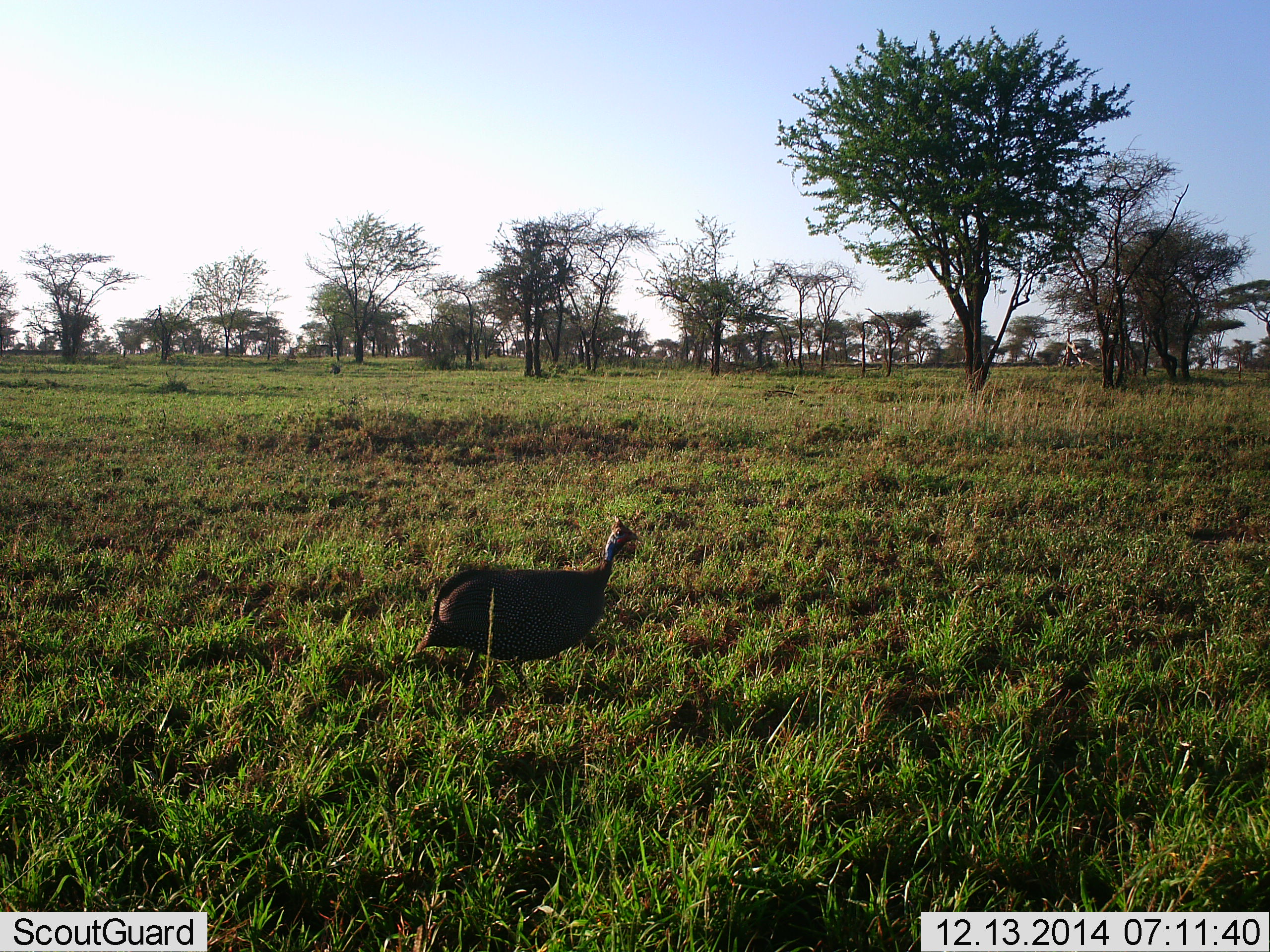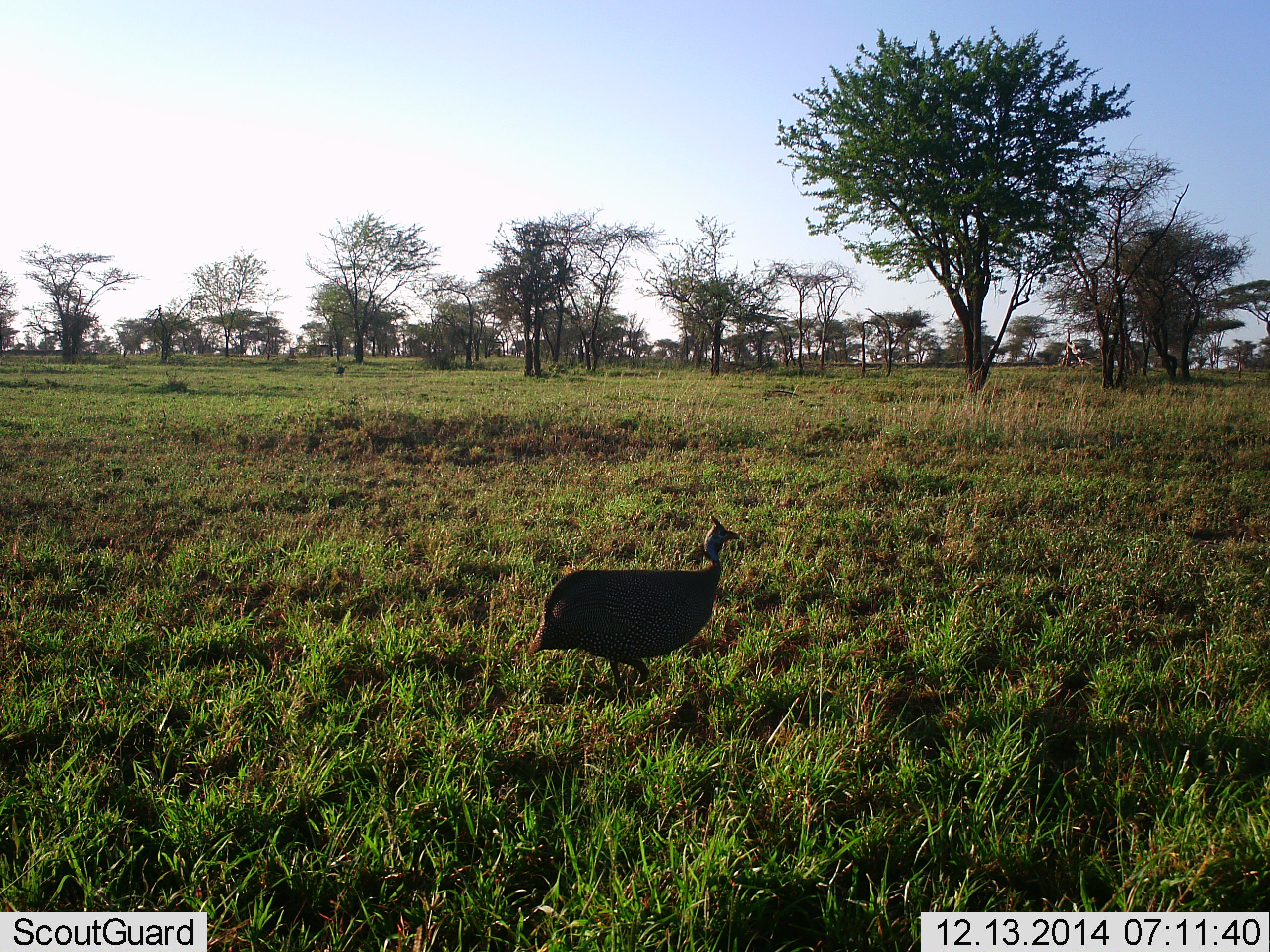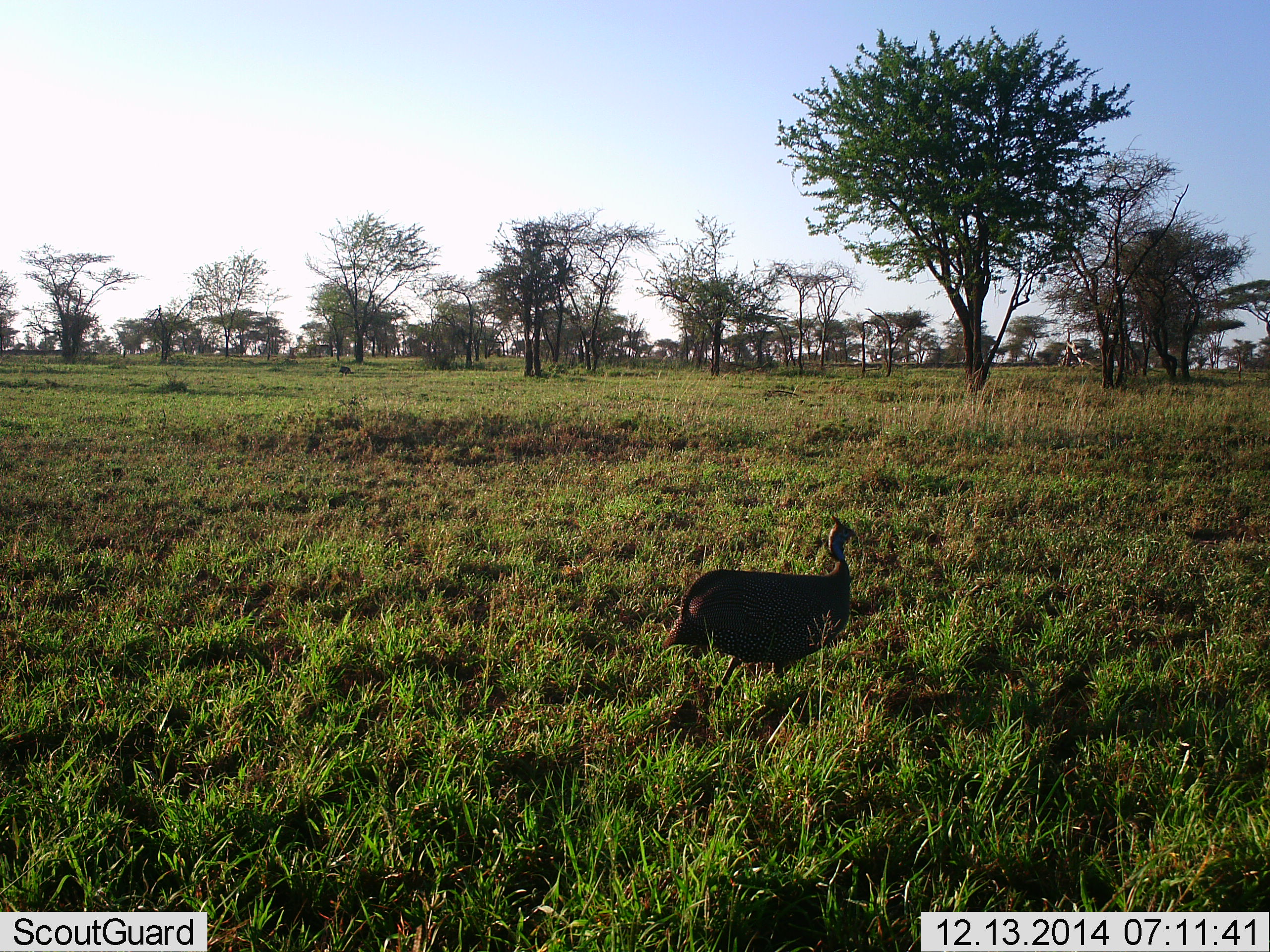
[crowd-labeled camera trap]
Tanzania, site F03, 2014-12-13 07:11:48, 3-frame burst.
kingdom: Animalia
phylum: Chordata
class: Aves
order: Galliformes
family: Numididae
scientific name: Numididae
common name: guinea fowl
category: guineafowl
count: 1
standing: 10%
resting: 0%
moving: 100%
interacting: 0%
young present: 0%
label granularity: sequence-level